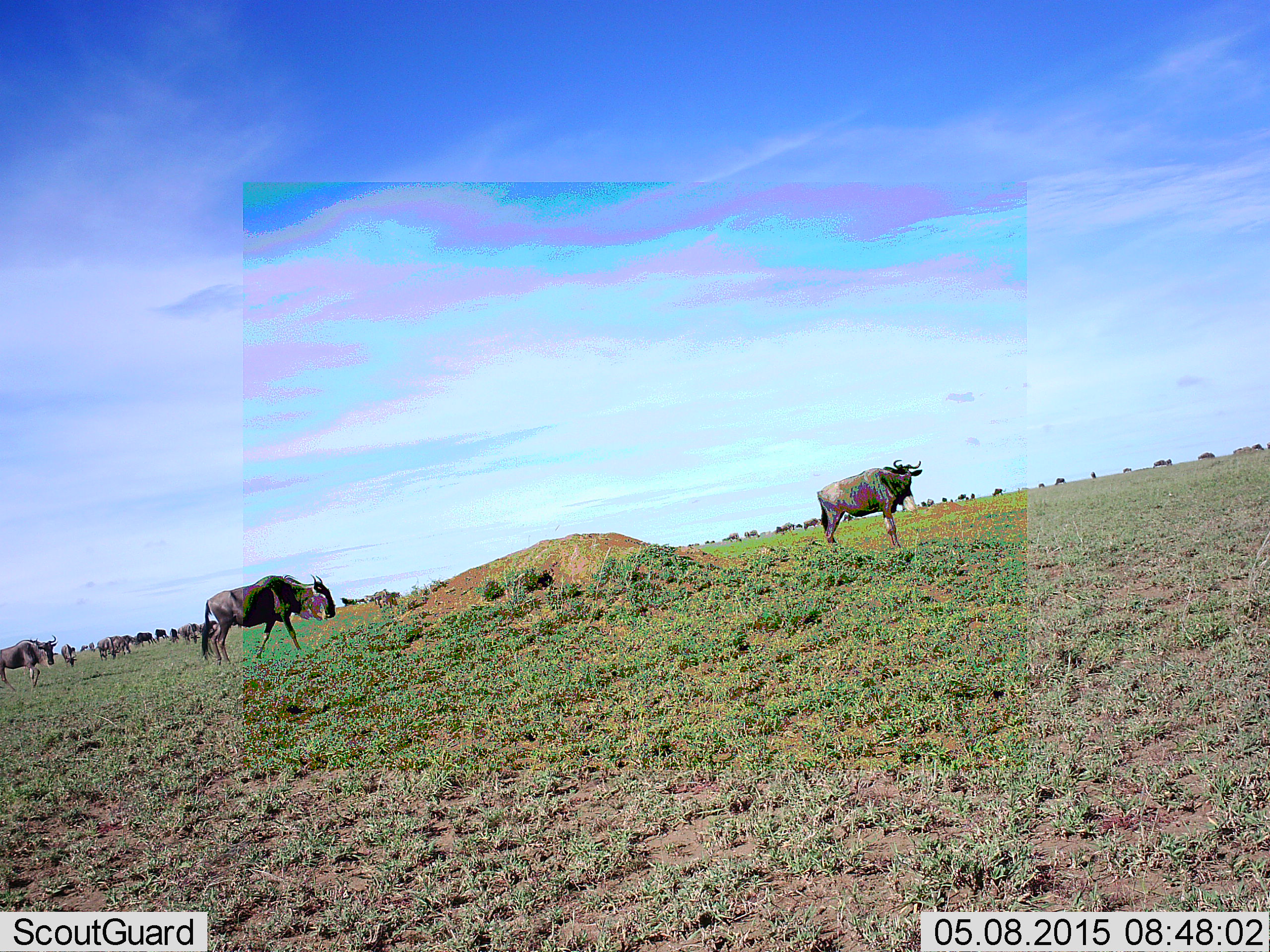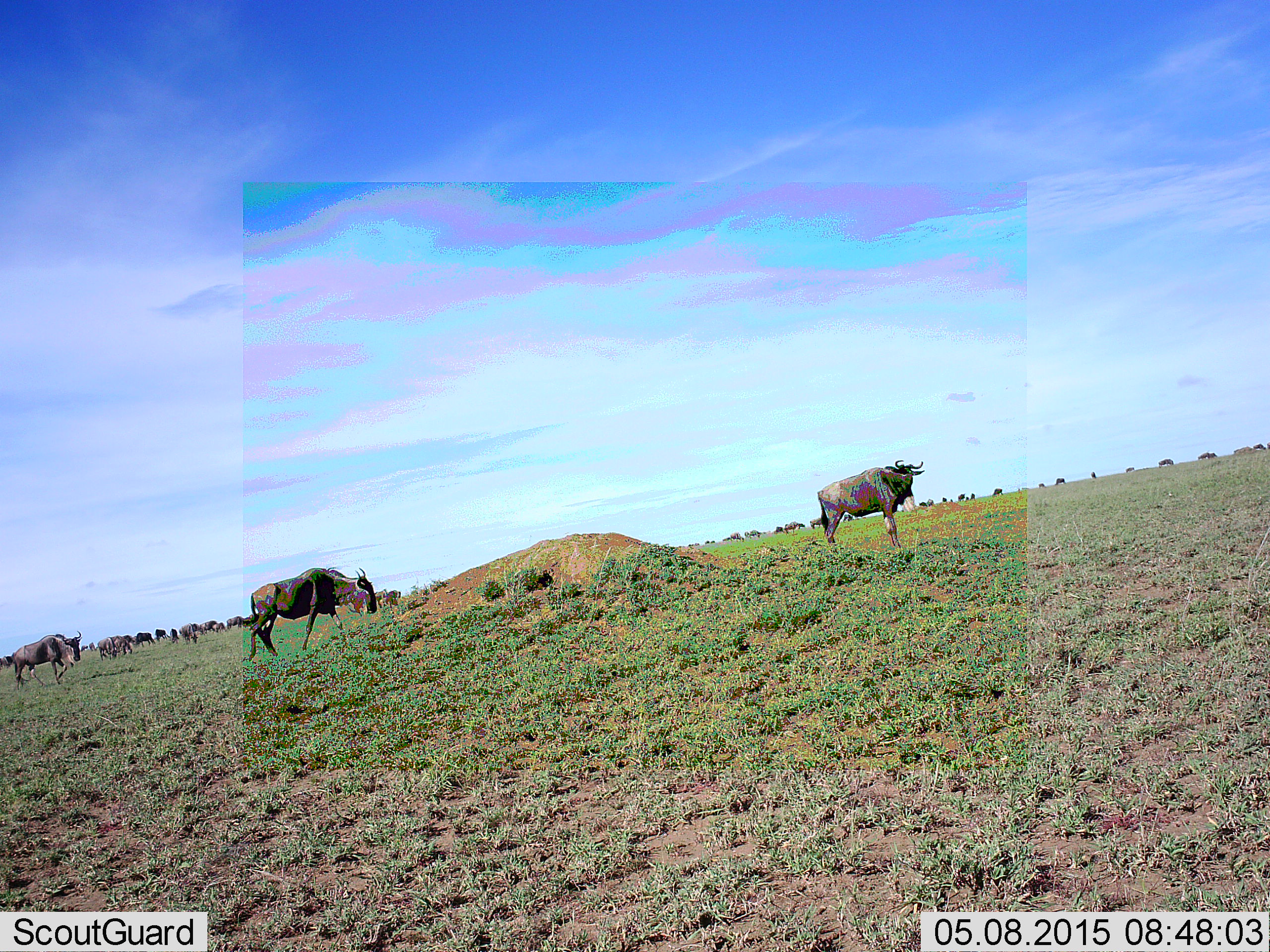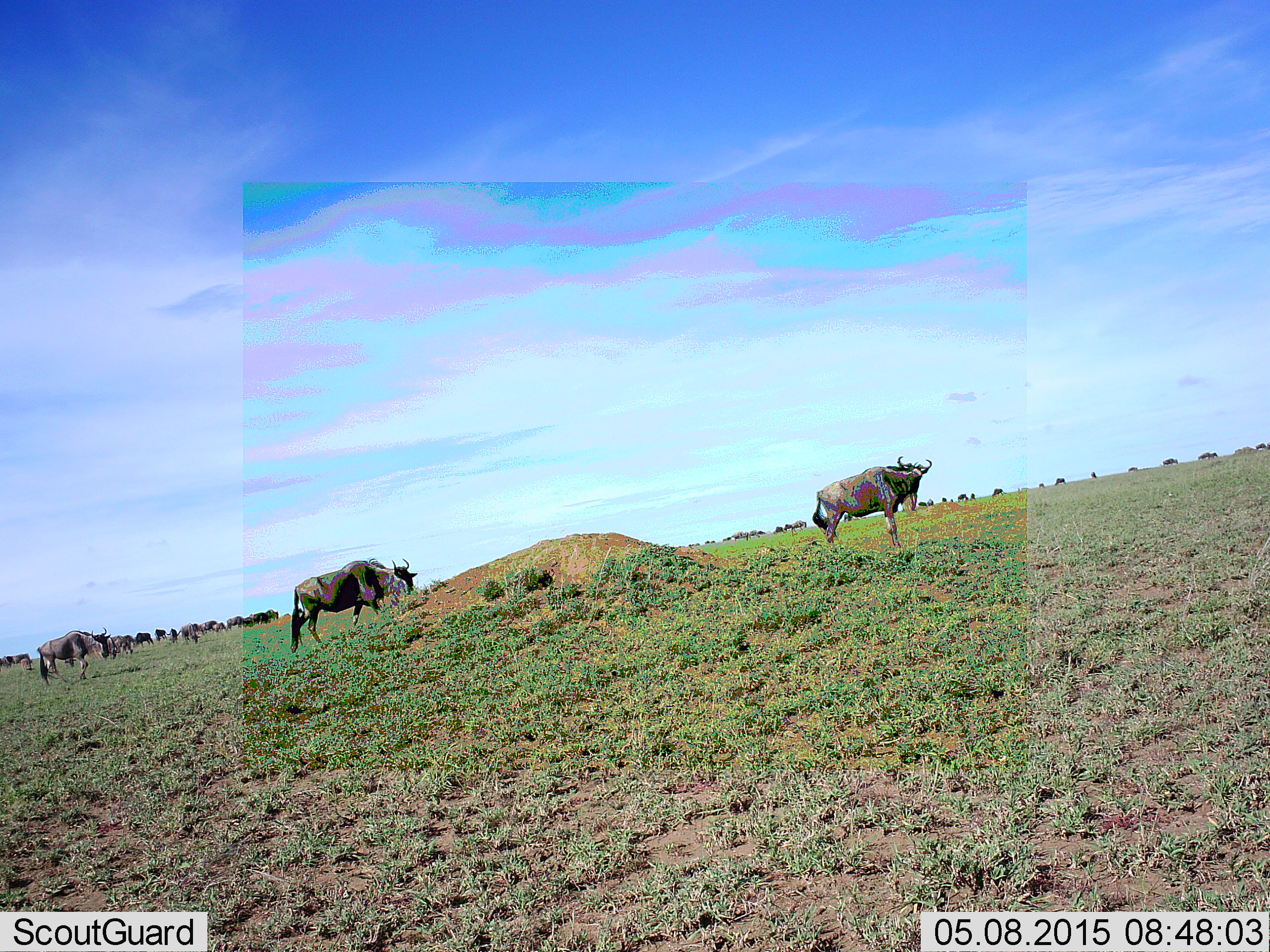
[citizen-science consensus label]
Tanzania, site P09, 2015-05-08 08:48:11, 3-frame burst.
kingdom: Animalia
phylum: Chordata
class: Mammalia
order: Artiodactyla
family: Bovidae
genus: Connochaetes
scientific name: Connochaetes taurinus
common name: blue wildebeest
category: wildebeest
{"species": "wildebeest (blue wildebeest) (Connochaetes taurinus)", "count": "11-50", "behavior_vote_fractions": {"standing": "70%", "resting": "0%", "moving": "90%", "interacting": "0%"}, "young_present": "0%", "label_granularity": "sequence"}